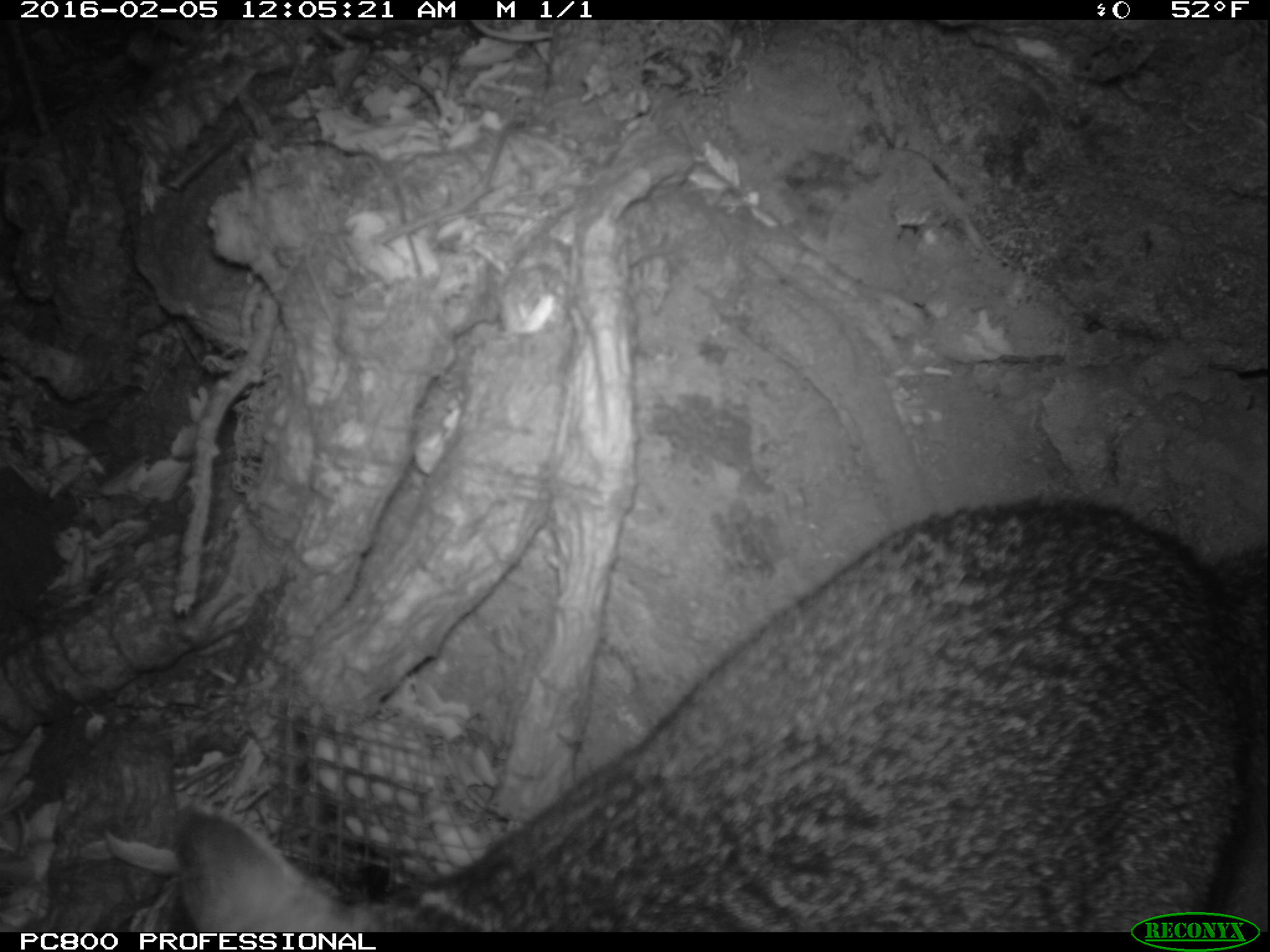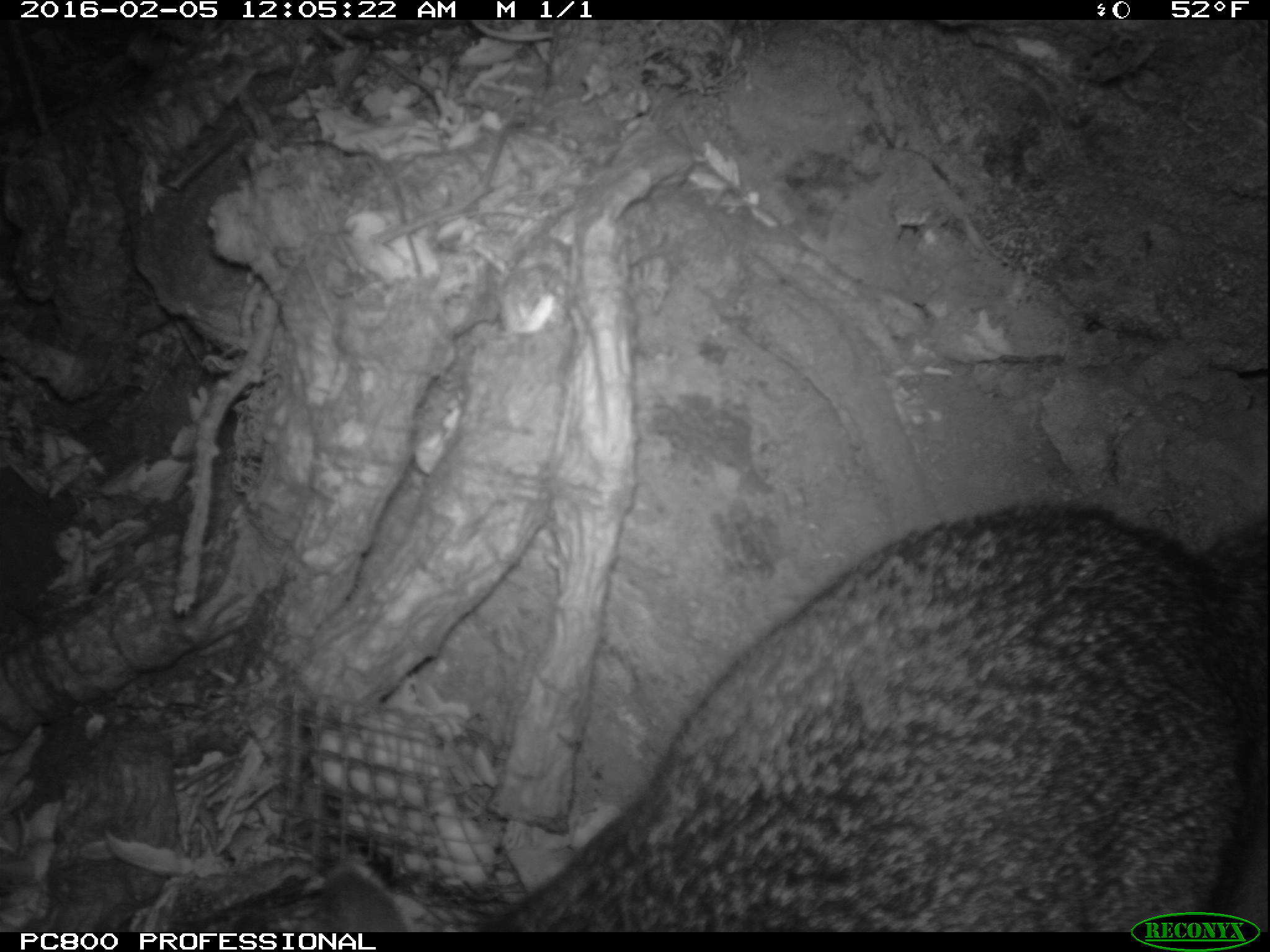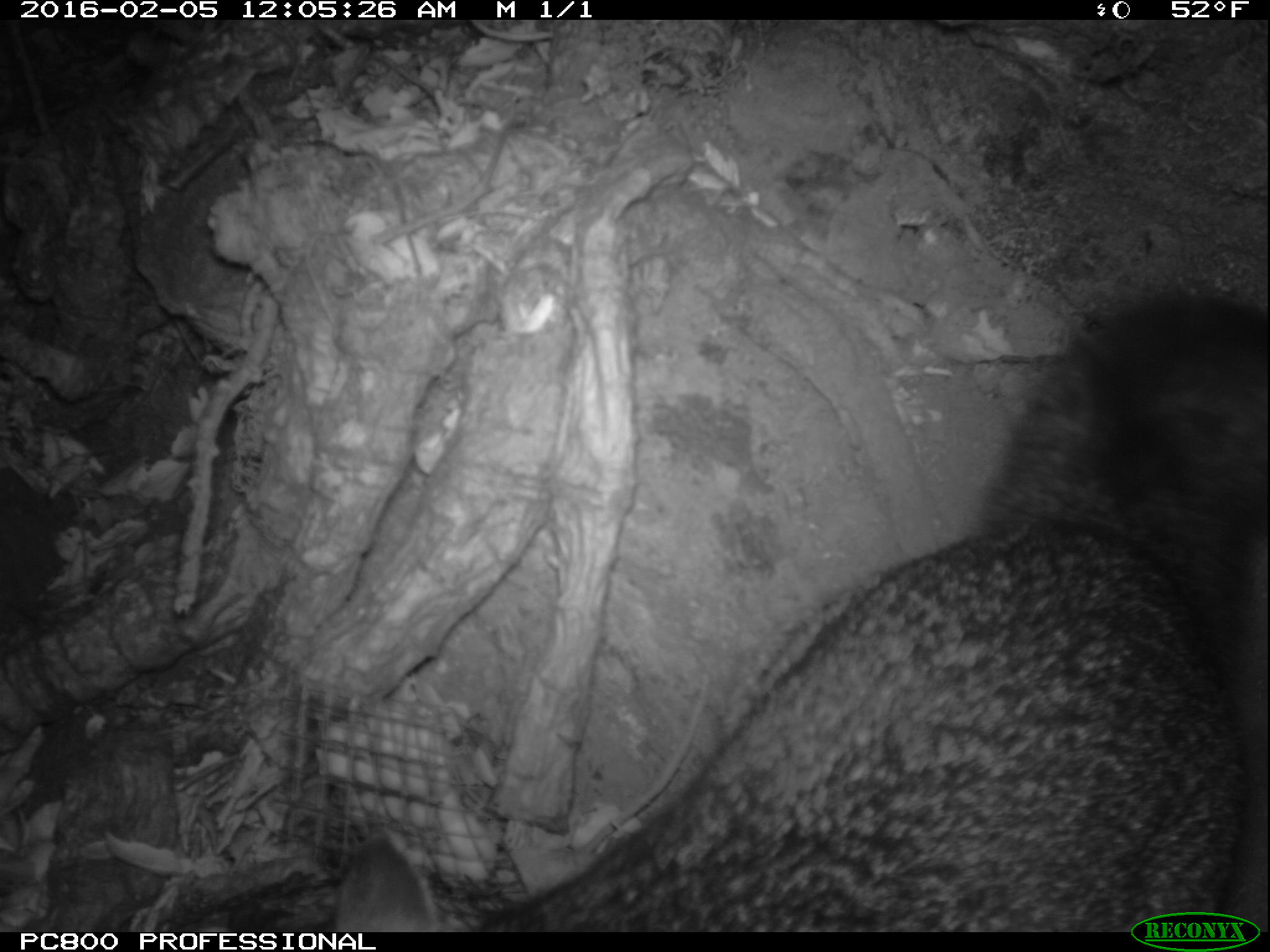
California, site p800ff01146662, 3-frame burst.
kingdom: Animalia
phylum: Chordata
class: Mammalia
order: Carnivora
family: Canidae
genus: Urocyon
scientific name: Urocyon littoralis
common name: island fox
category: fox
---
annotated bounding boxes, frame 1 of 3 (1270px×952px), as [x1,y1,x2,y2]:
fox: [171,493,1269,932]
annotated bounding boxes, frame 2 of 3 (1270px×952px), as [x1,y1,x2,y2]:
fox: [331,505,1268,932]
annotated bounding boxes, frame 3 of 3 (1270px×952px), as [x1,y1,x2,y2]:
fox: [334,293,1269,933]